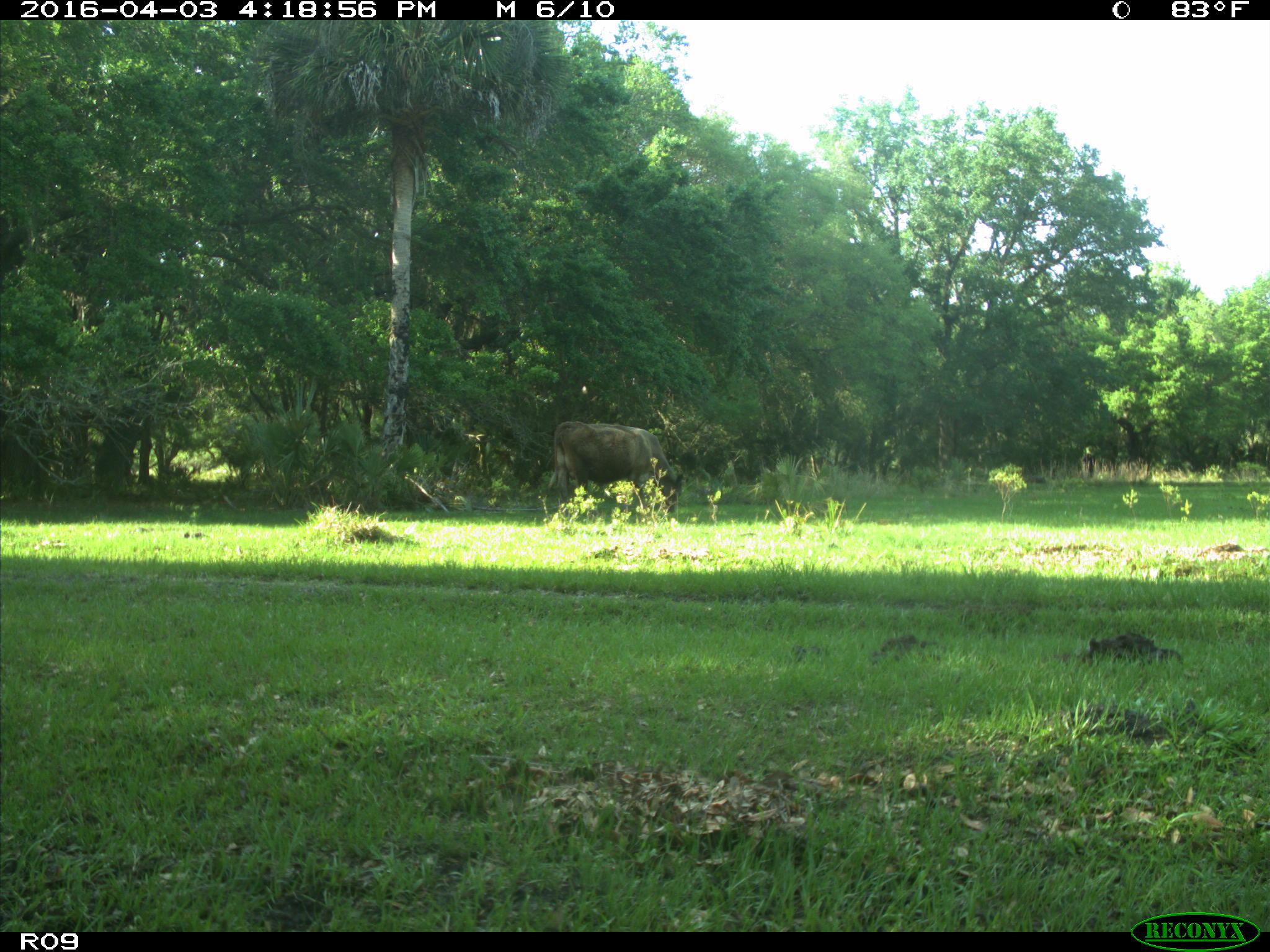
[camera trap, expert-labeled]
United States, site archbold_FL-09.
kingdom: Animalia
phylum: Chordata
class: Mammalia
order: Artiodactyla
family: Bovidae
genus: Bos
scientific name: Bos taurus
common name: domestic cow